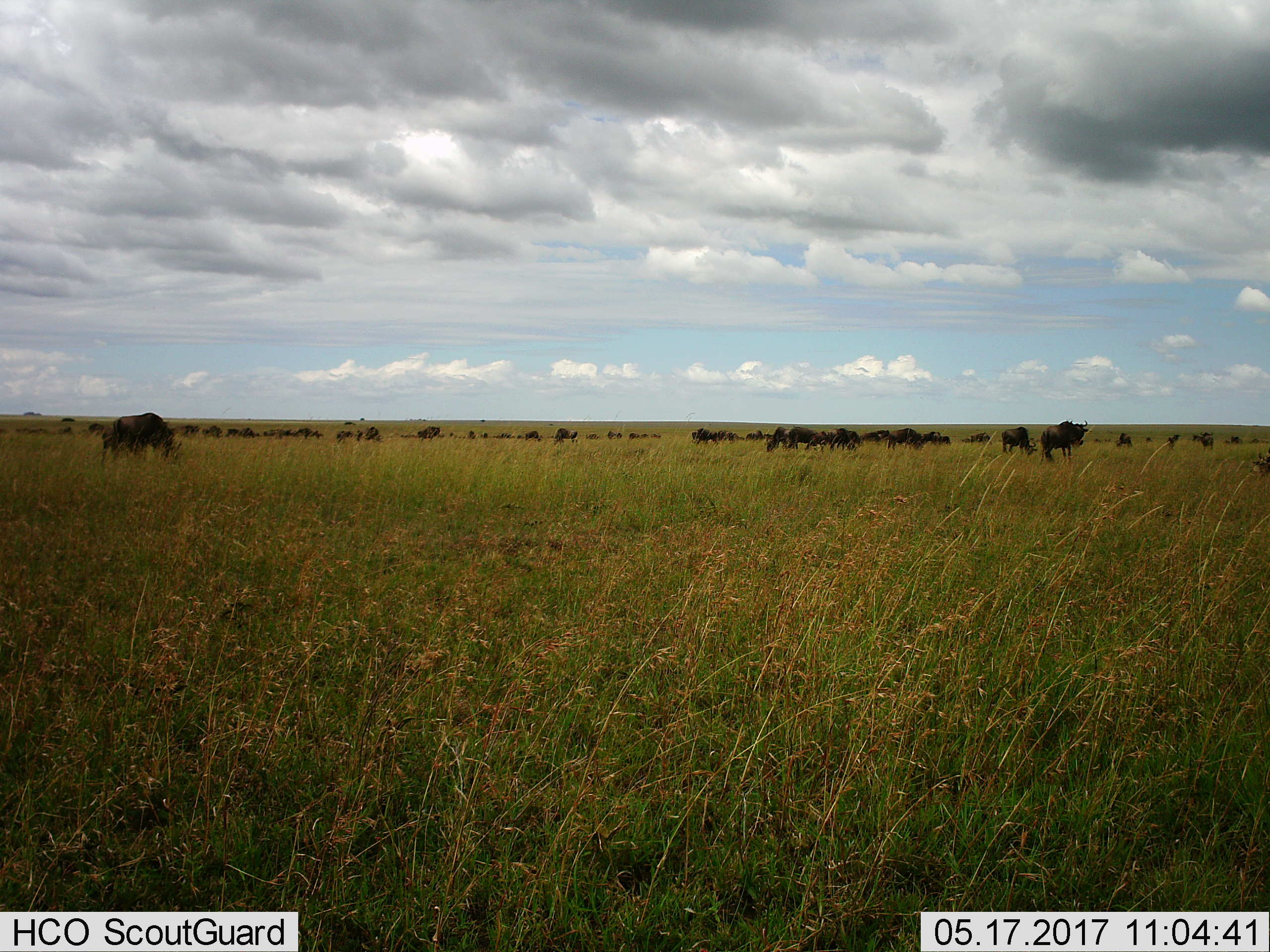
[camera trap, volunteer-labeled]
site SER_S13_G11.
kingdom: Animalia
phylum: Chordata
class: Mammalia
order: Artiodactyla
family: Bovidae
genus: Connochaetes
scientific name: Connochaetes taurinus taurinus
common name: blue wildebeest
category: wildebeestblue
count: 51+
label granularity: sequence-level